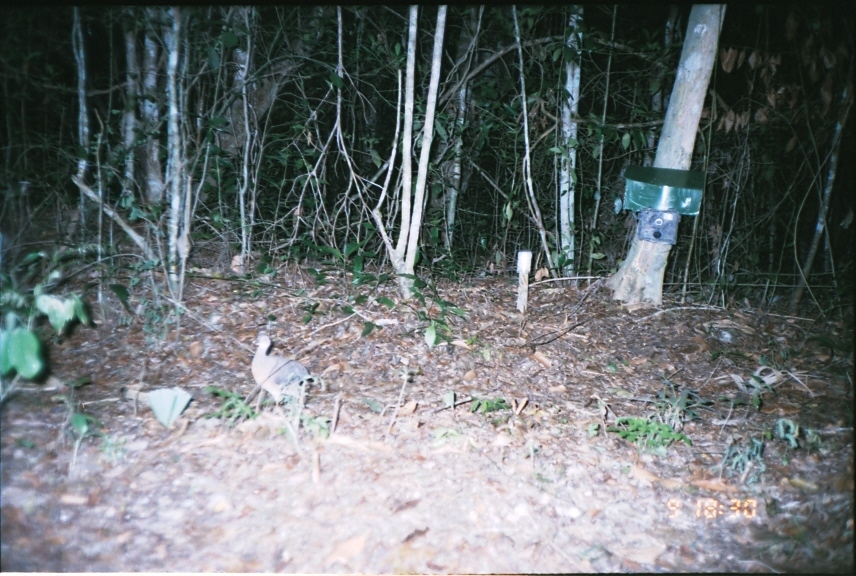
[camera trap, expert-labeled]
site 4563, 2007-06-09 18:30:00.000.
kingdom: Animalia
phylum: Chordata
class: Aves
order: Tinamiformes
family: Tinamidae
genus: Tinamus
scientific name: Tinamus major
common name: great tinamou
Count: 1.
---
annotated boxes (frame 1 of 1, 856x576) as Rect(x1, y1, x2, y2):
tinamus major: Rect(248, 333, 309, 409)